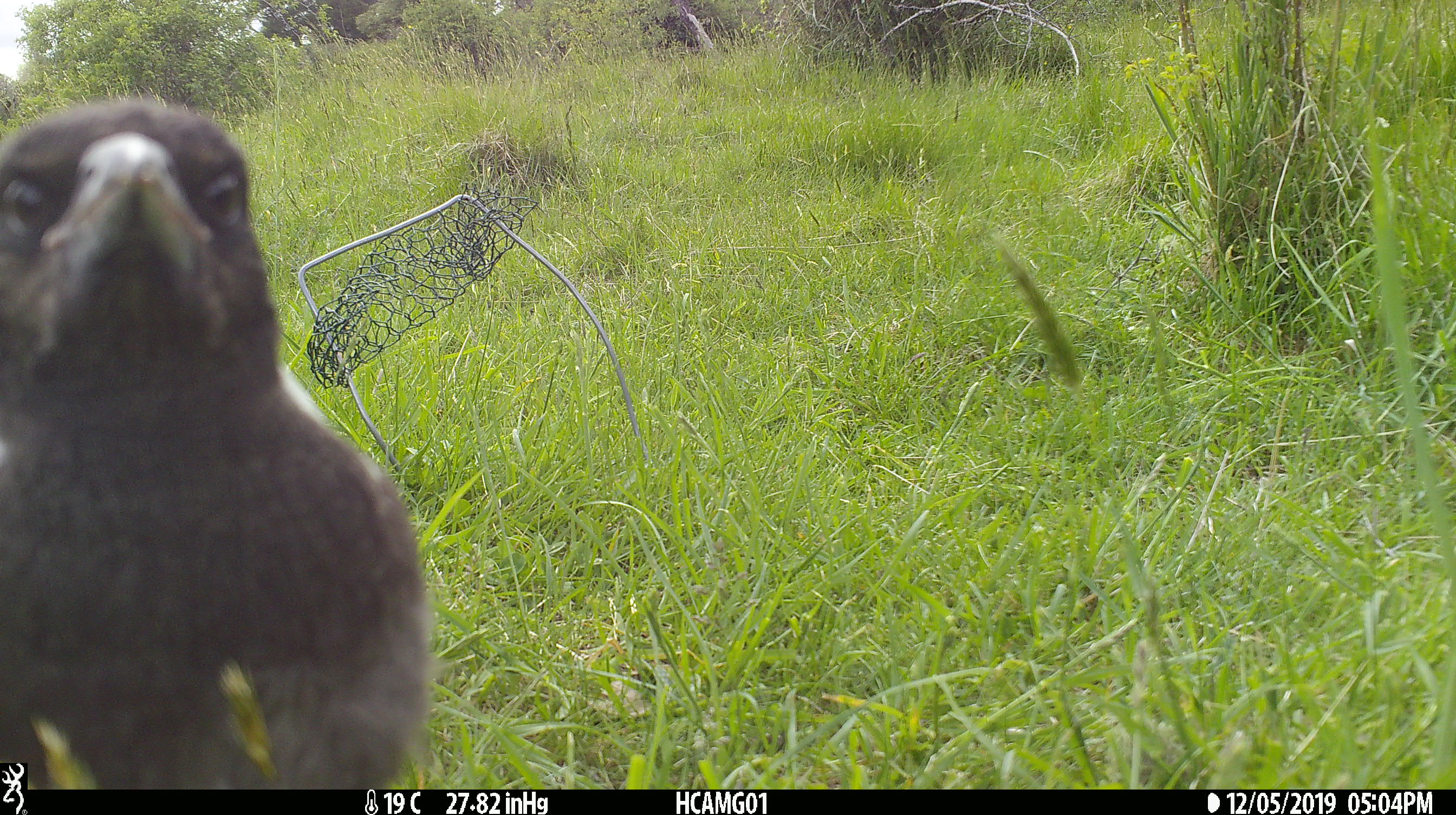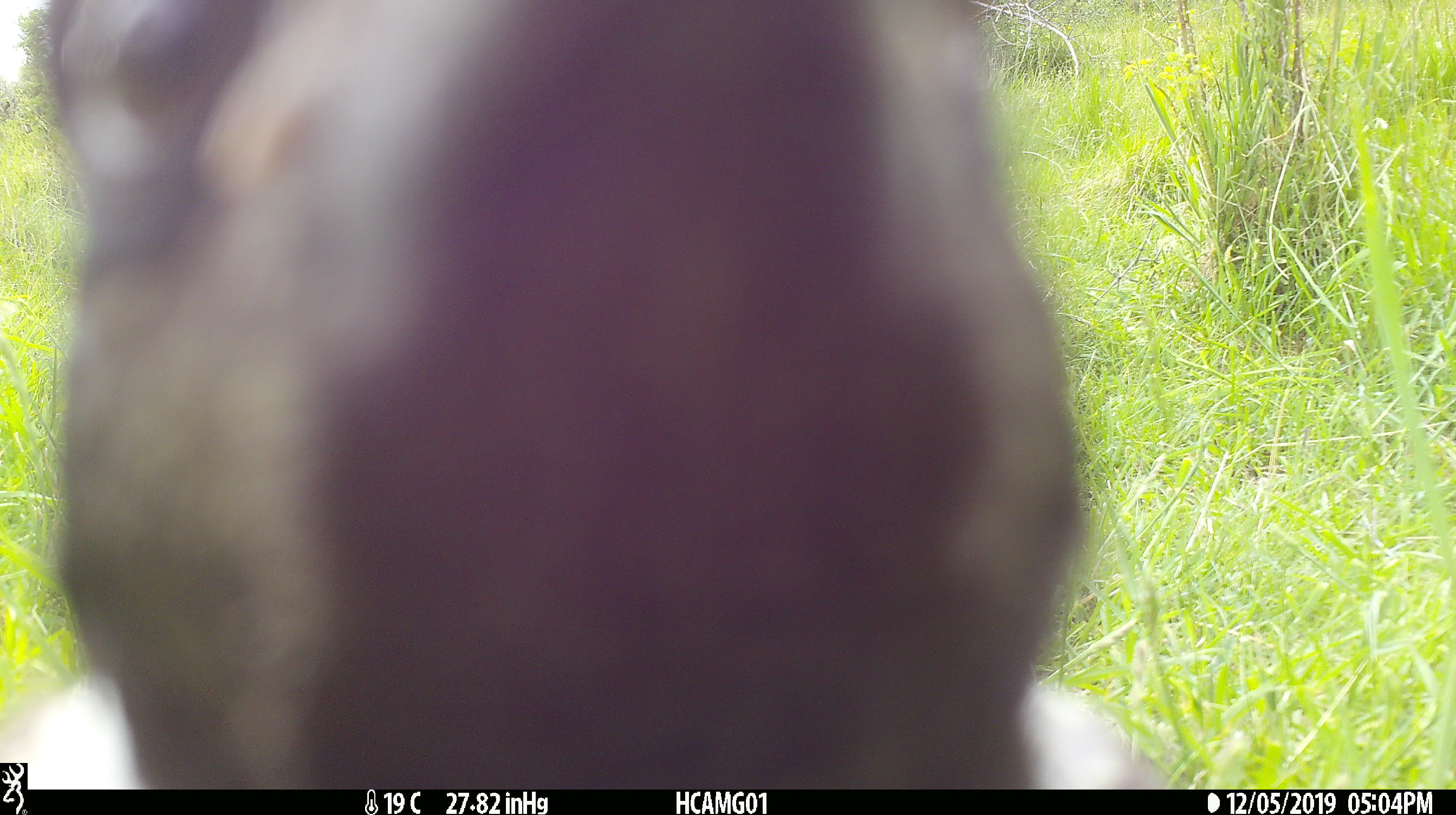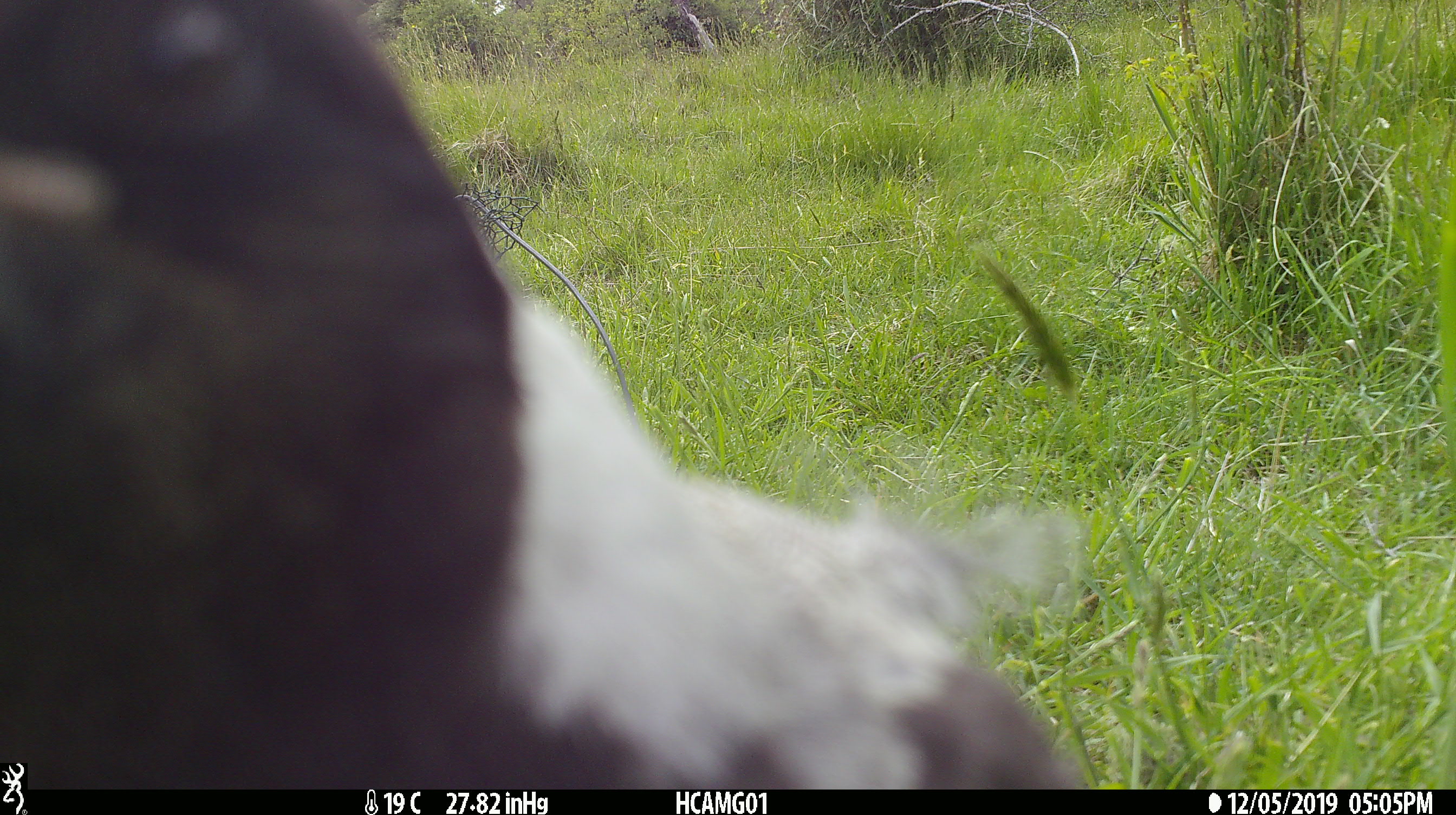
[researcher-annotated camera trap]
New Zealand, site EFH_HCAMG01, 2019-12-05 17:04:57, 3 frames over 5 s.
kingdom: Animalia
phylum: Chordata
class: Aves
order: Passeriformes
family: Artamidae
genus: Gymnorhina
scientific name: Gymnorhina tibicen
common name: australian magpie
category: magpie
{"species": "magpie (australian magpie) (Gymnorhina tibicen)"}